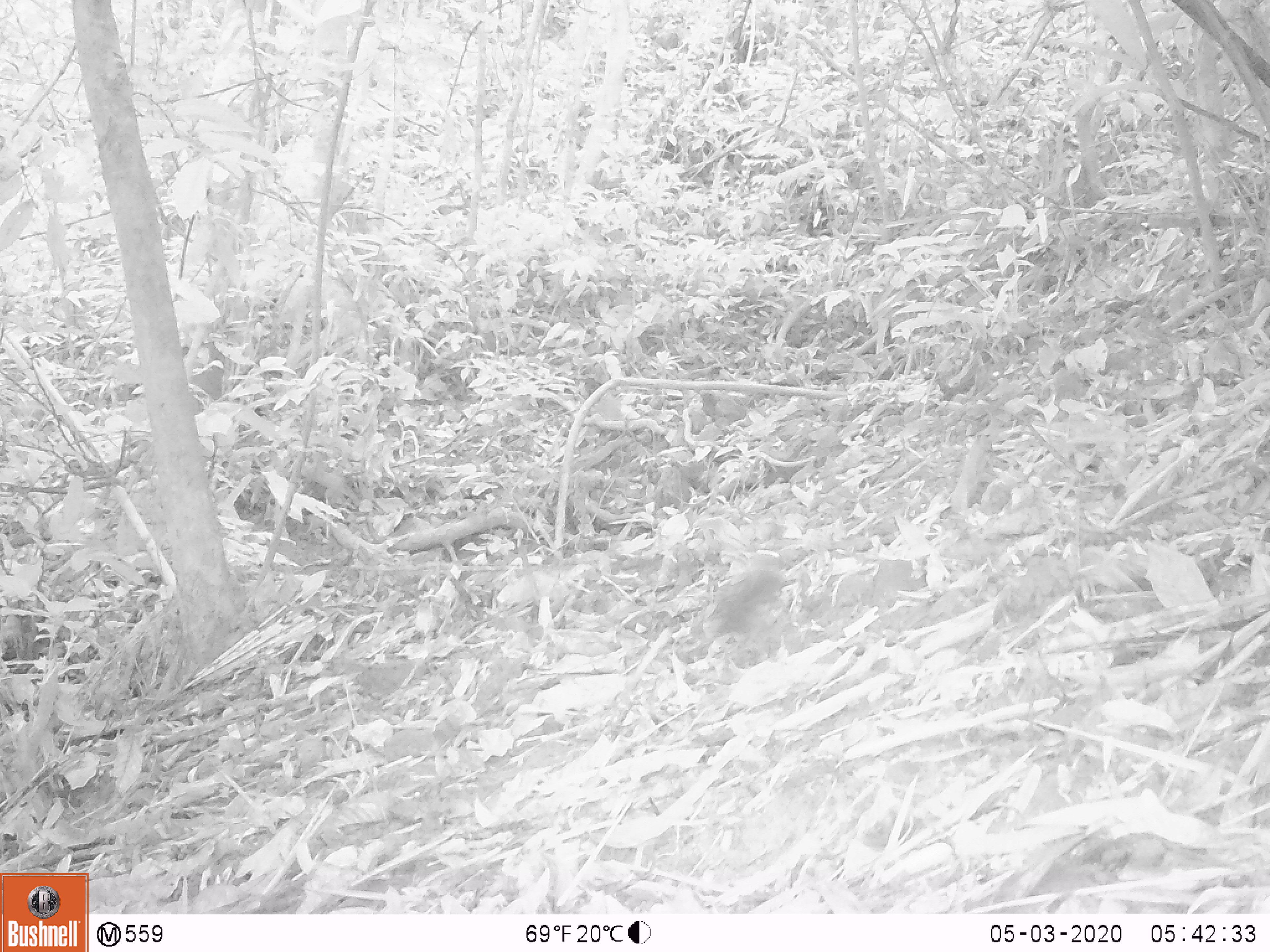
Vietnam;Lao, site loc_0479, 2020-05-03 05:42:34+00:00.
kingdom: Animalia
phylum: Chordata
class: Aves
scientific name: Aves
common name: bird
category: unidentified bird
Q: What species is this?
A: Unidentified bird (bird) (Aves).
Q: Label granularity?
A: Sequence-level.